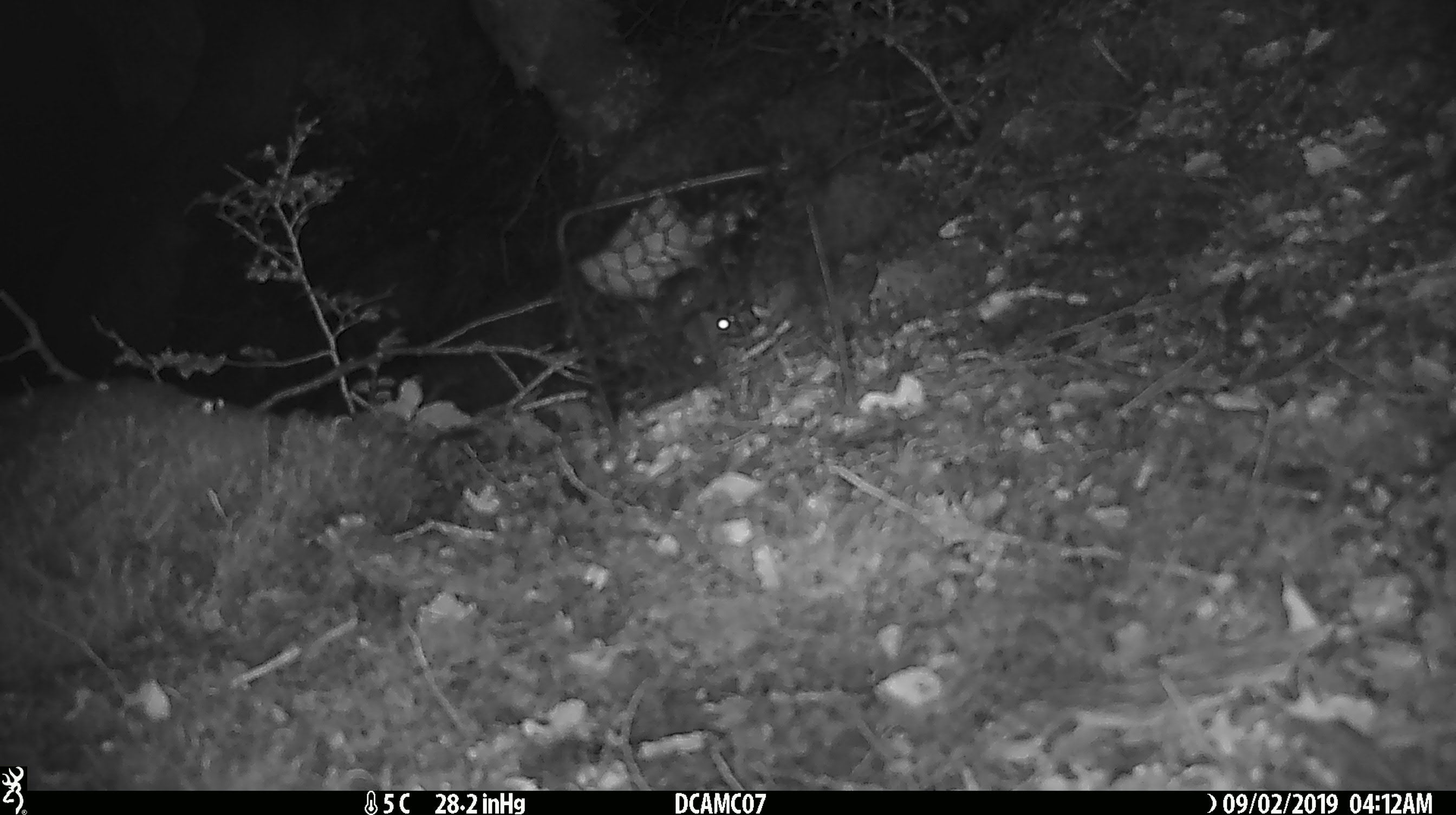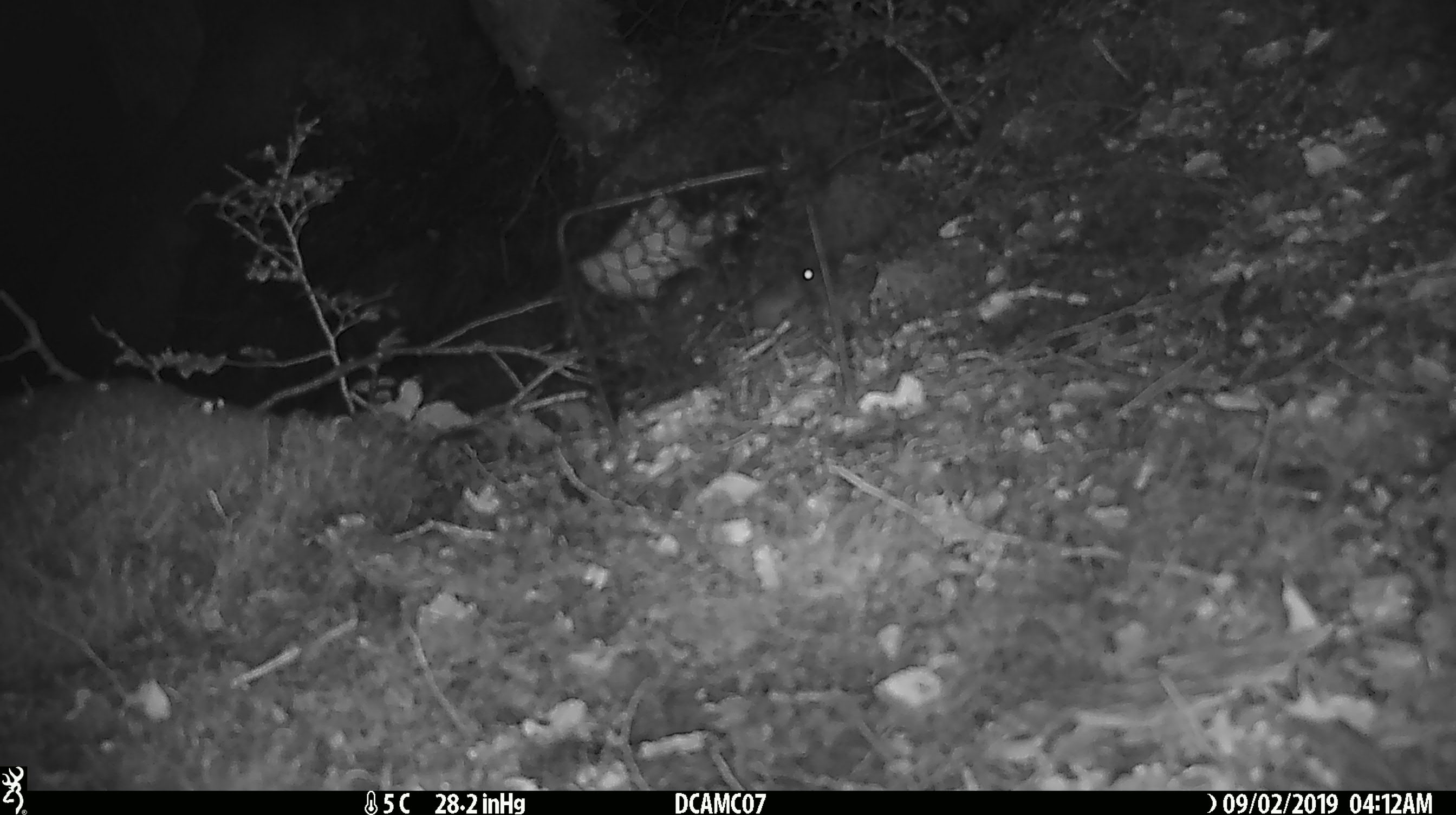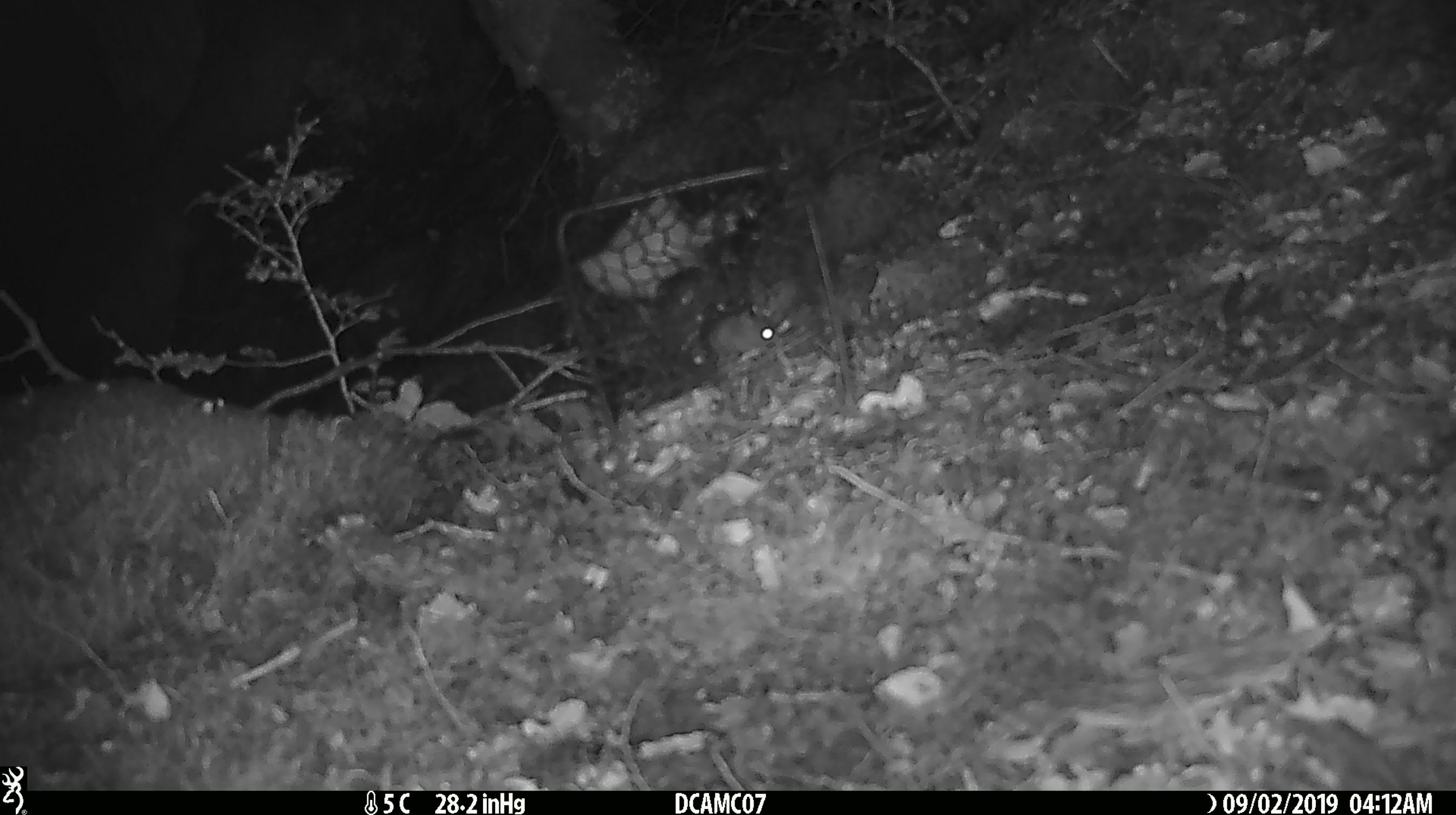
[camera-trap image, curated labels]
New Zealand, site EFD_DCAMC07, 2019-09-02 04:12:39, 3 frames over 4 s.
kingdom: Animalia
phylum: Chordata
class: Mammalia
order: Rodentia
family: Muridae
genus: Mus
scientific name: Mus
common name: mouse